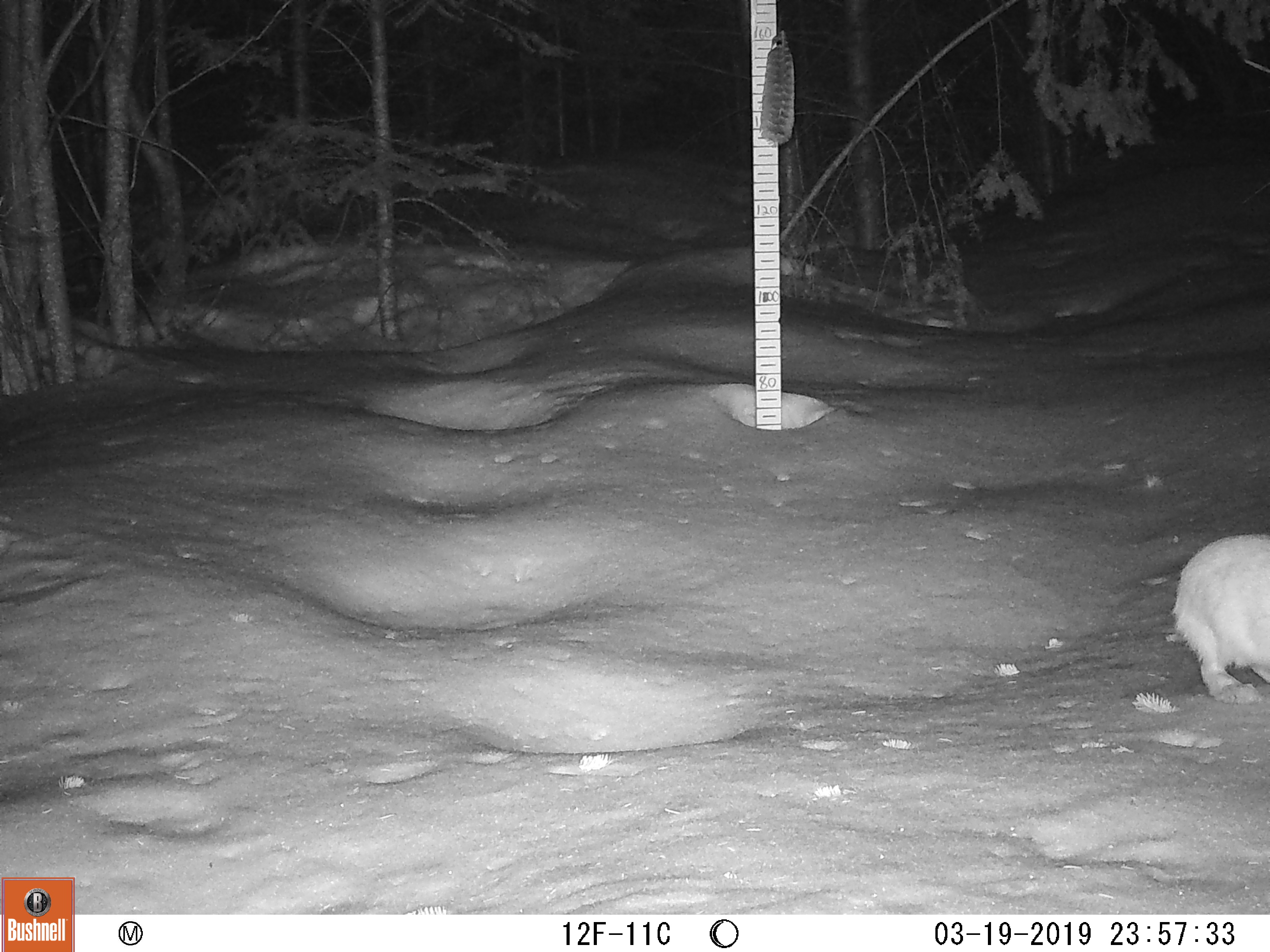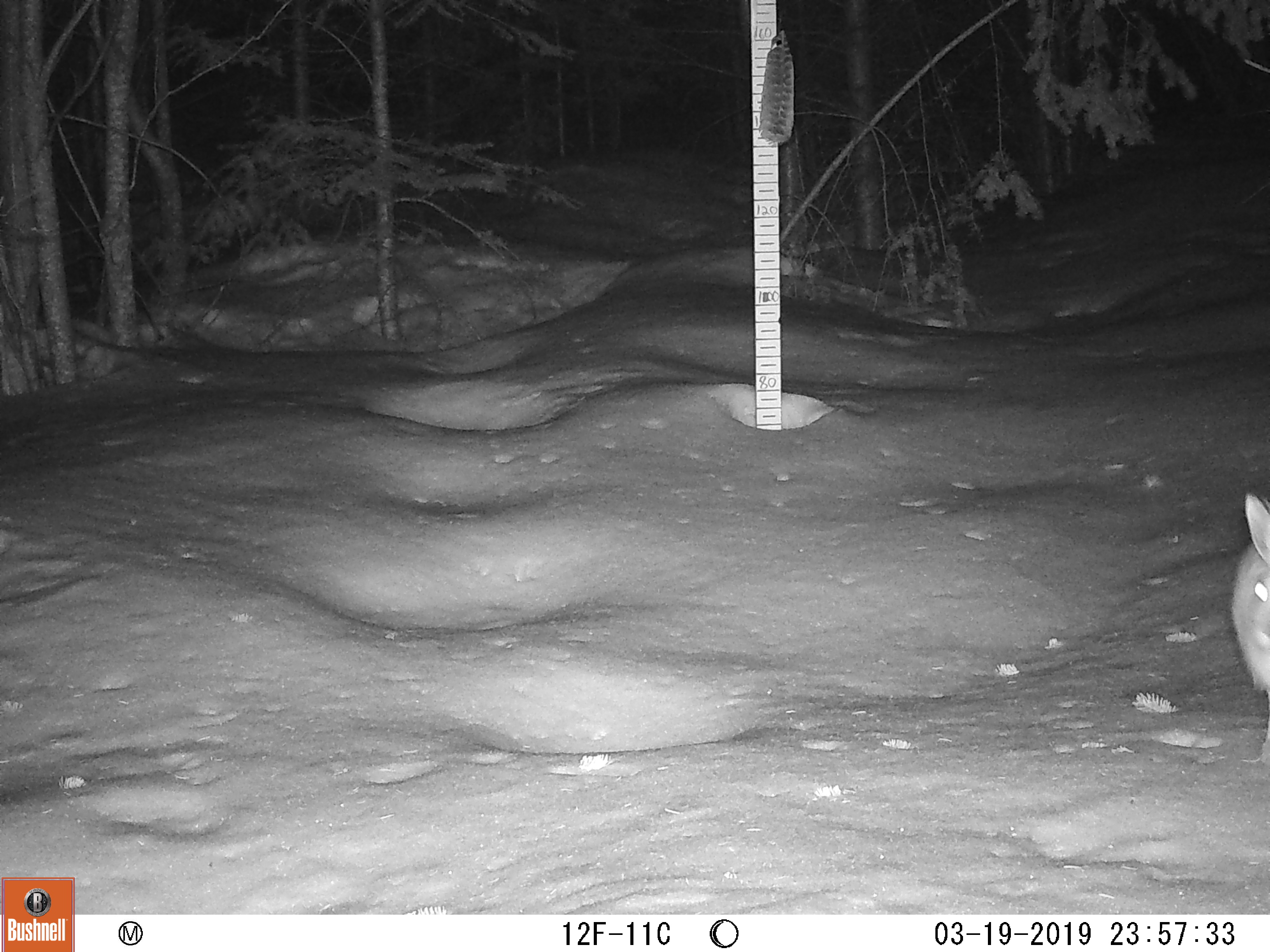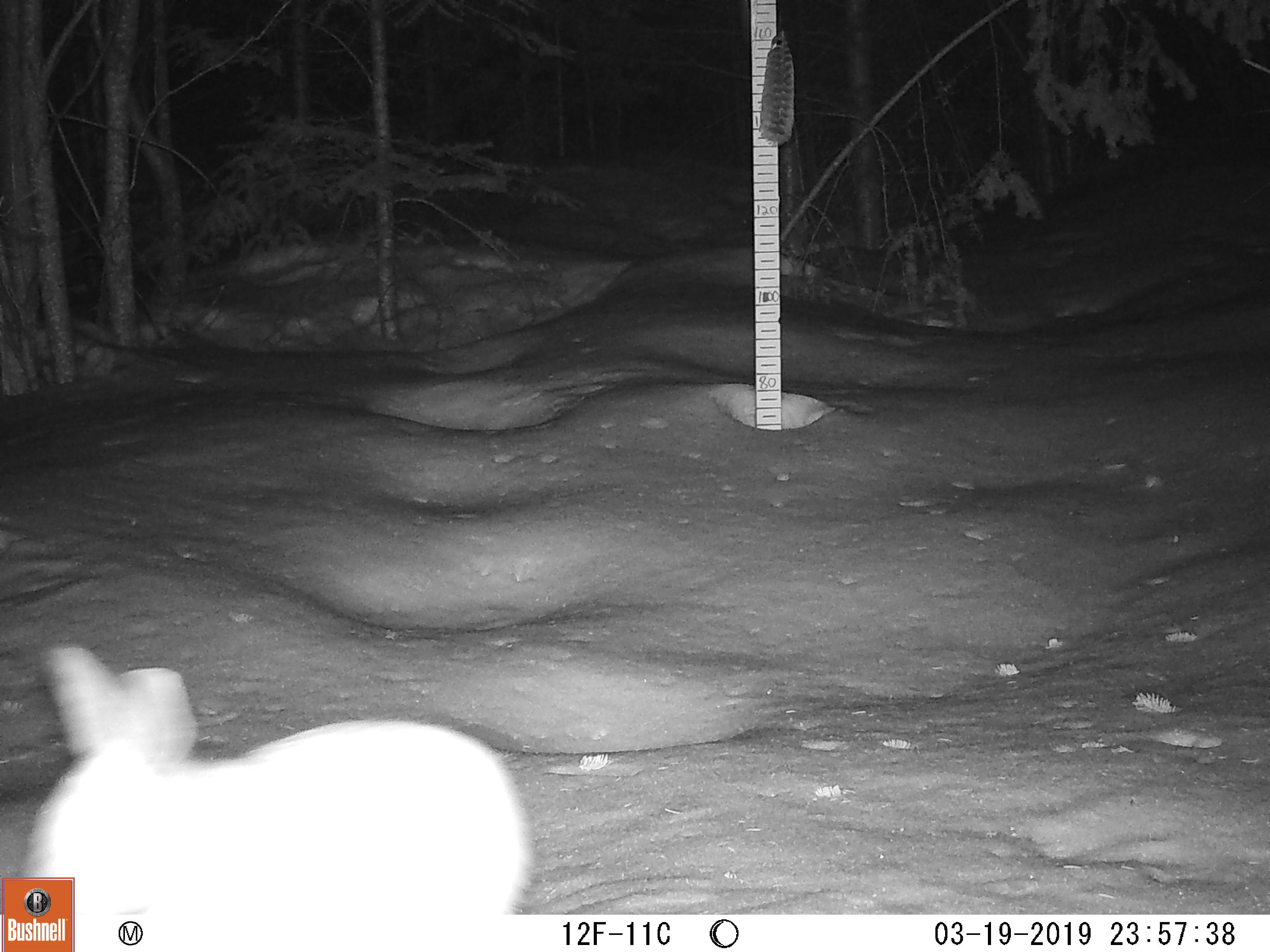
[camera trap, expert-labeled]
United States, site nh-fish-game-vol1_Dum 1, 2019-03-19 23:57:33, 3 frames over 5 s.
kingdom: Animalia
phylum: Chordata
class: Mammalia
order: Lagomorpha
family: Leporidae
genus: Lepus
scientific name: Lepus americanus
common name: snowshoe hare